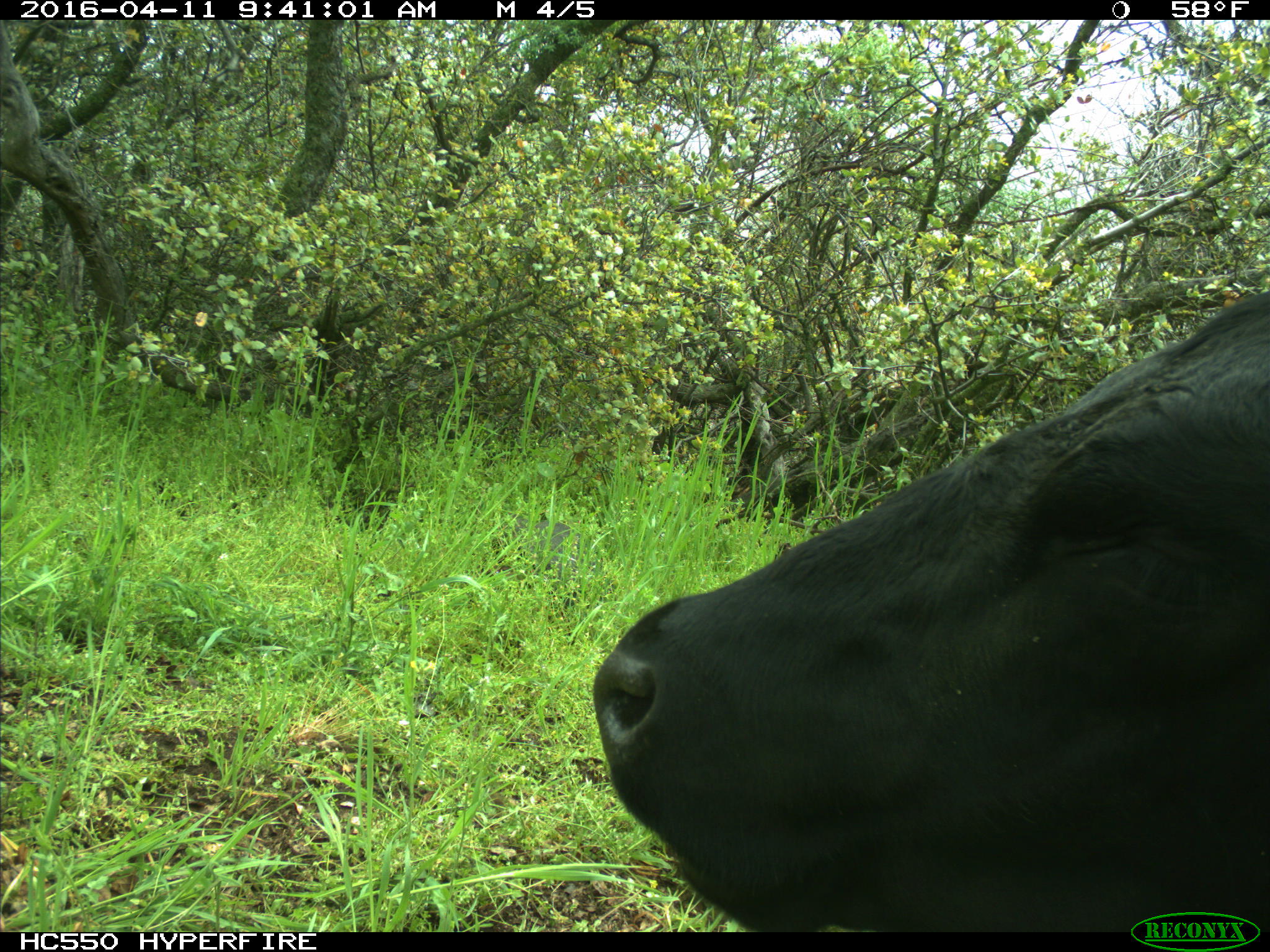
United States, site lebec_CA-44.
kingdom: Animalia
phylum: Chordata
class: Mammalia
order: Artiodactyla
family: Bovidae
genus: Bos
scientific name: Bos taurus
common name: domestic cow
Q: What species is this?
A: Bos taurus (domestic cow).